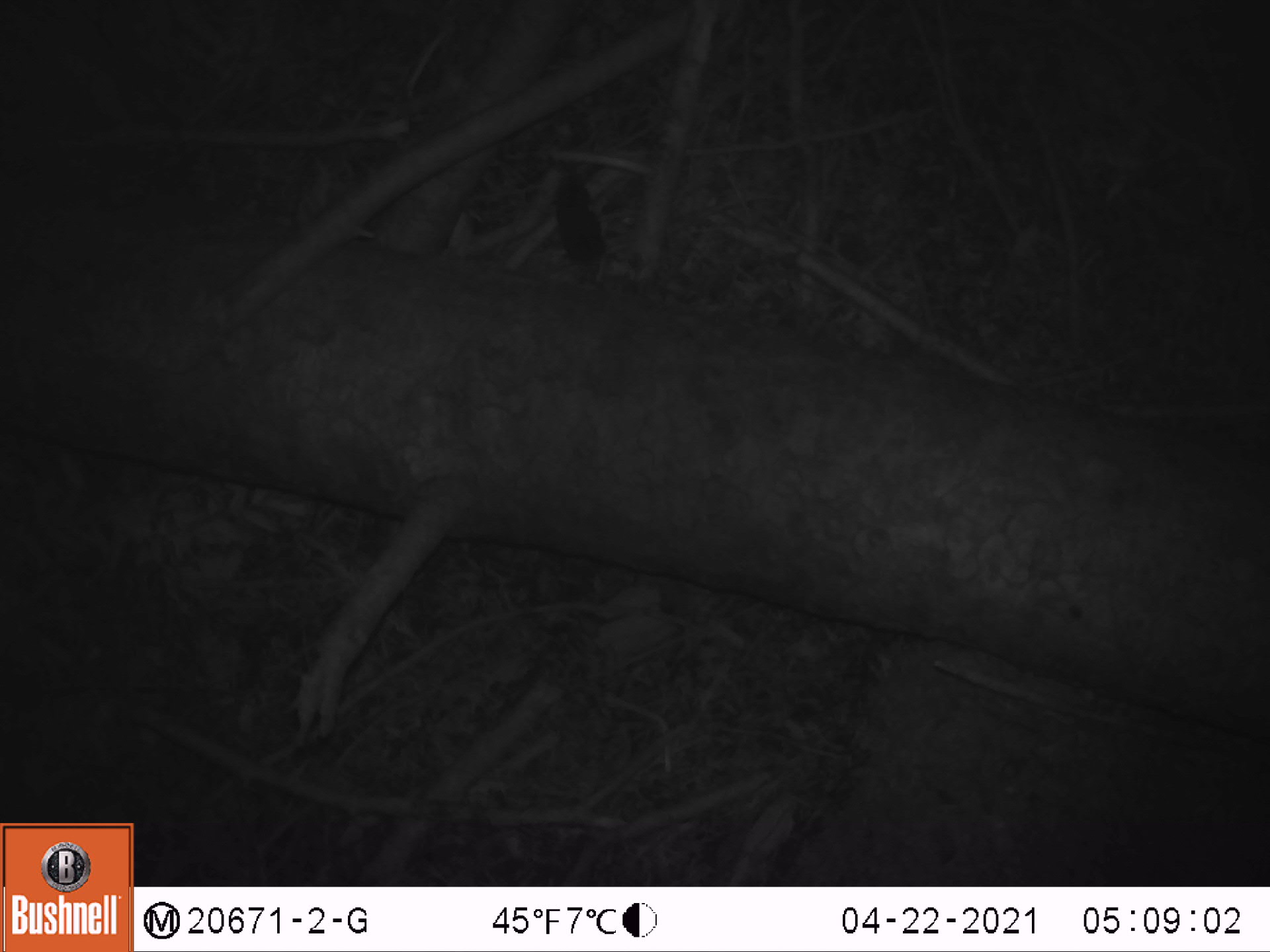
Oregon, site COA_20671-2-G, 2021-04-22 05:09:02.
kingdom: Animalia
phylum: Chordata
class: Mammalia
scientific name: Mammalia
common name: small mammal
Small mammal (Mammalia).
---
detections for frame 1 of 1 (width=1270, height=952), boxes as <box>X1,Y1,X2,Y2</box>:
small mammal: <box>523,146,637,297</box>